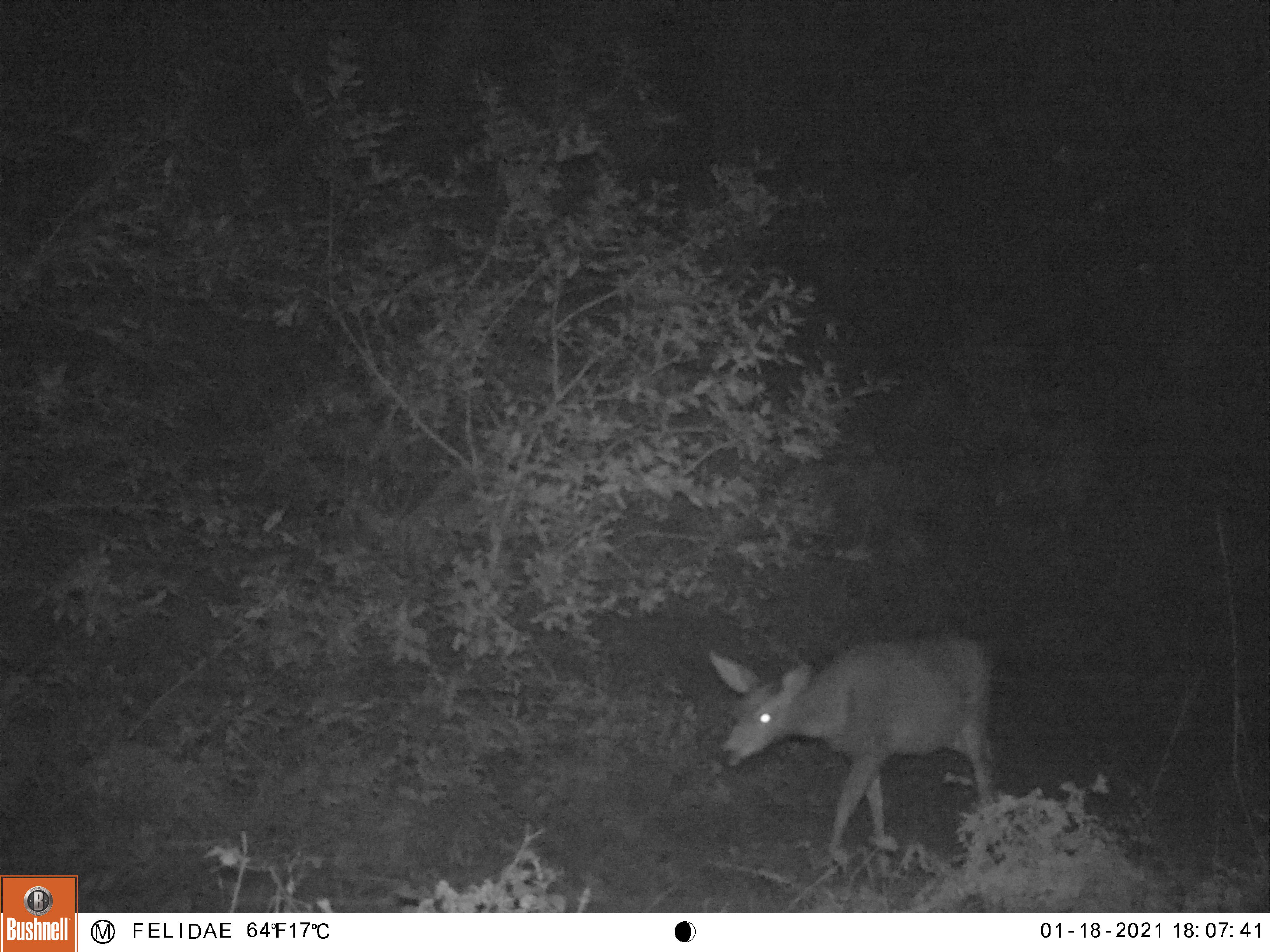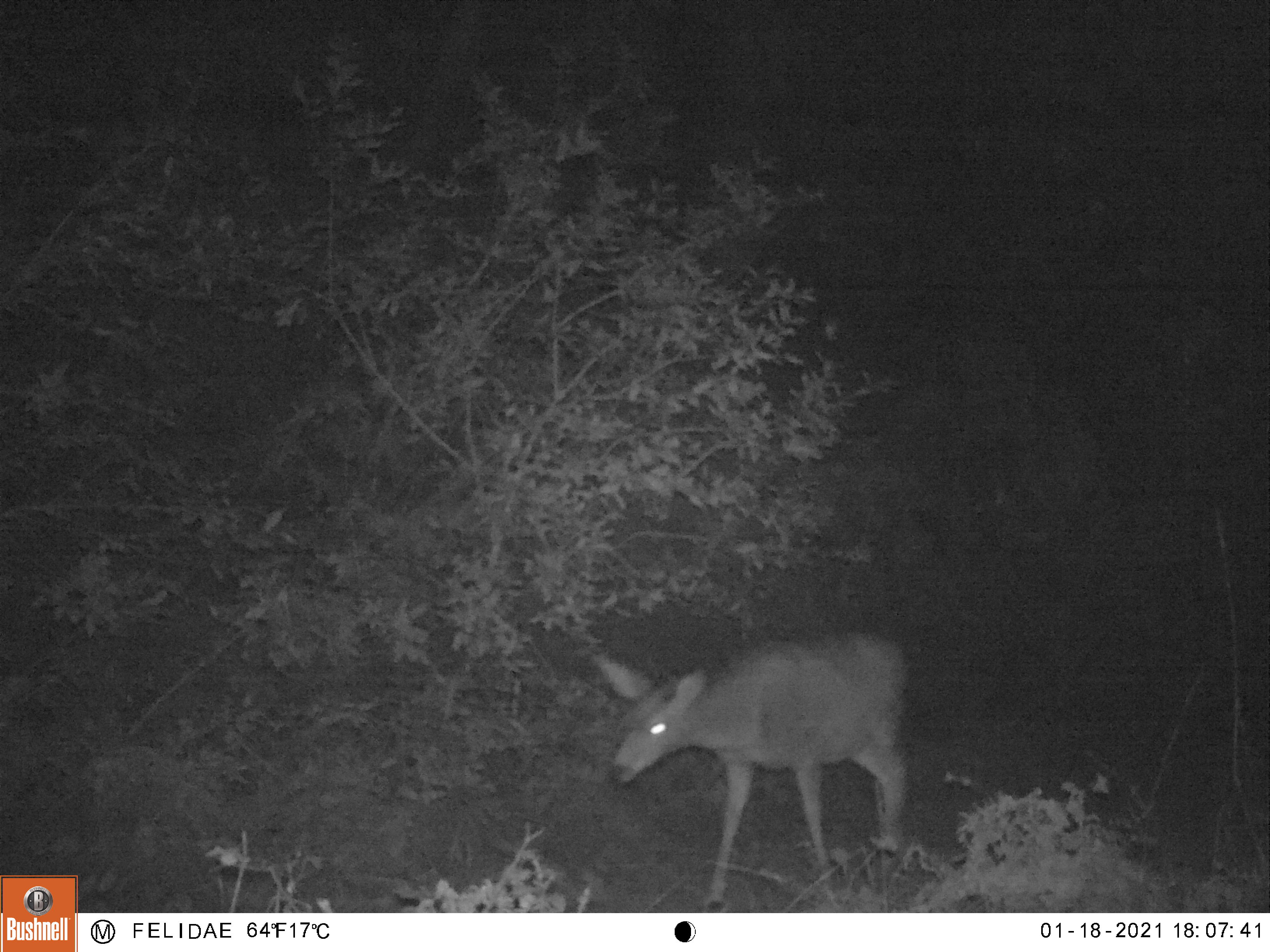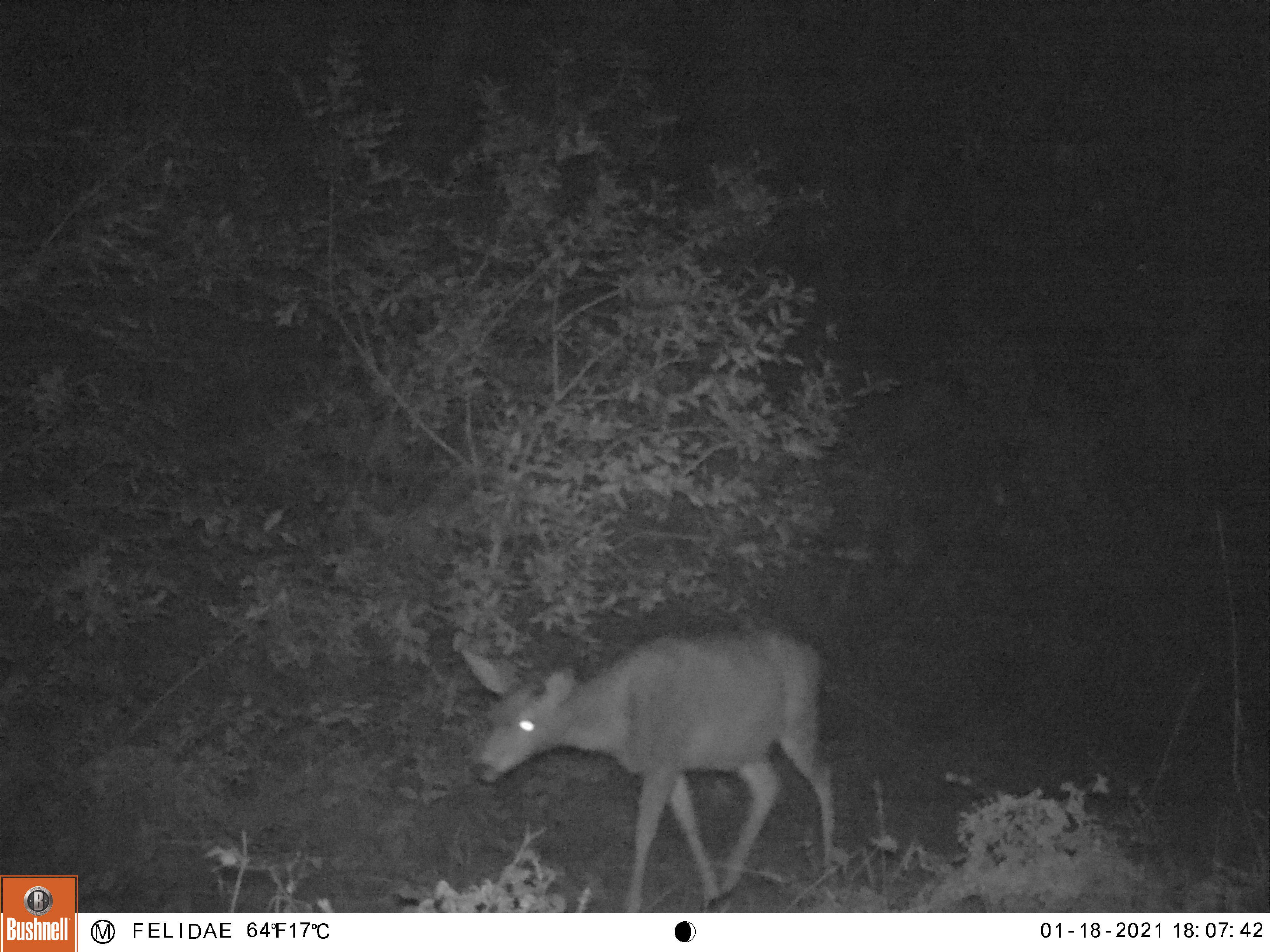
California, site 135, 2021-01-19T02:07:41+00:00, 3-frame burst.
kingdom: Animalia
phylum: Chordata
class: Mammalia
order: Artiodactyla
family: Cervidae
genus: Odocoileus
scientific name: Odocoileus hemionus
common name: mule deer